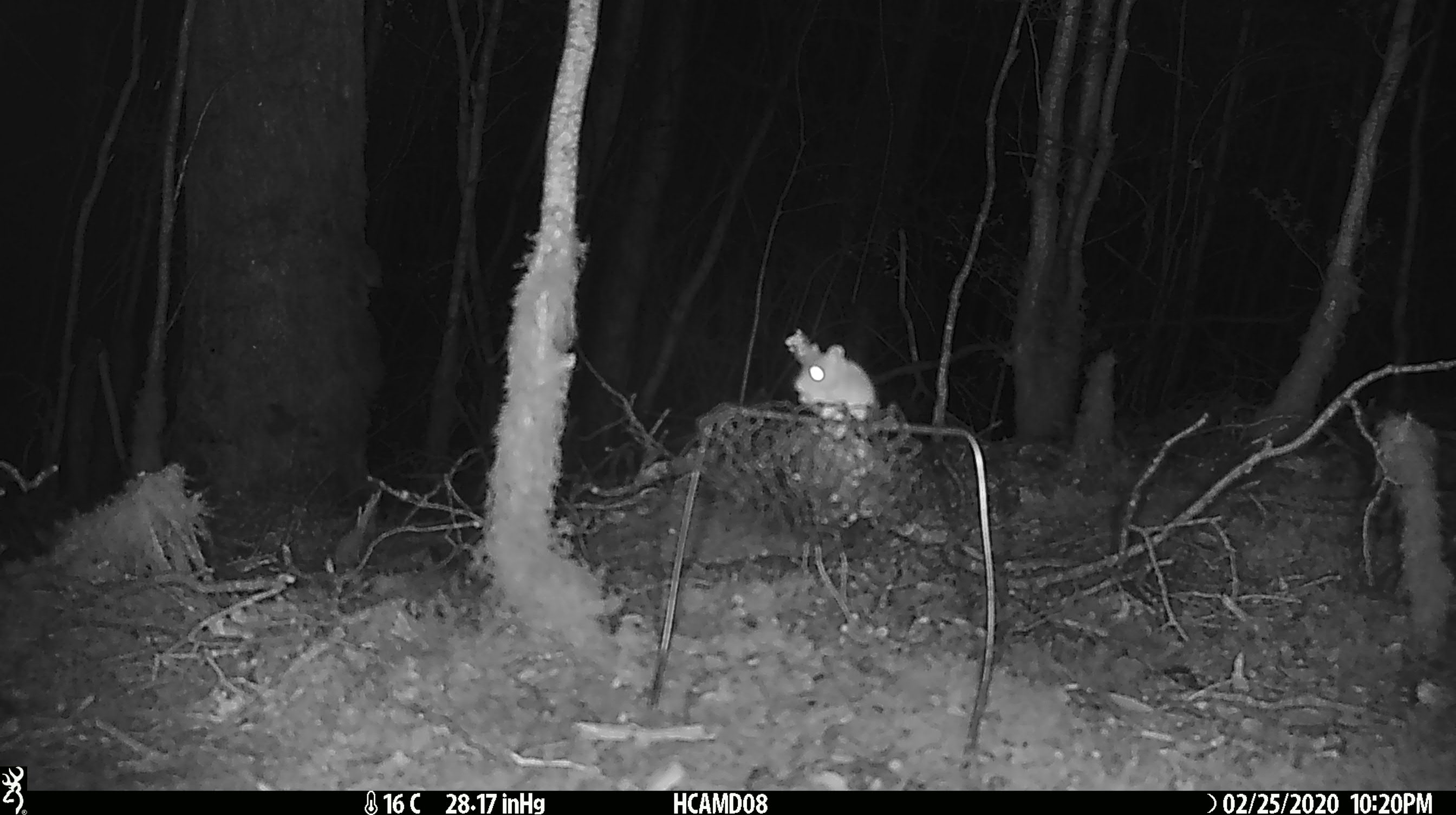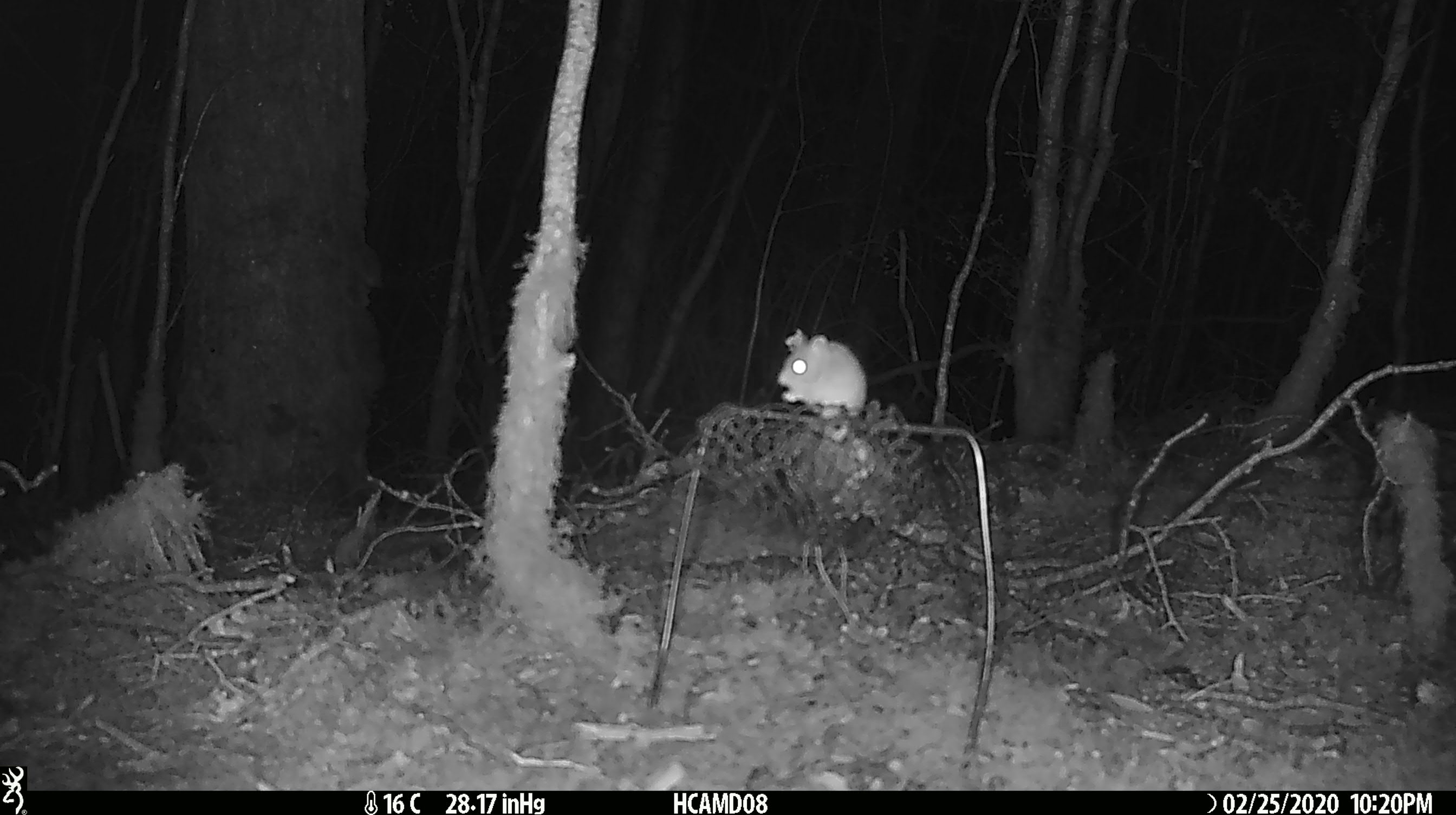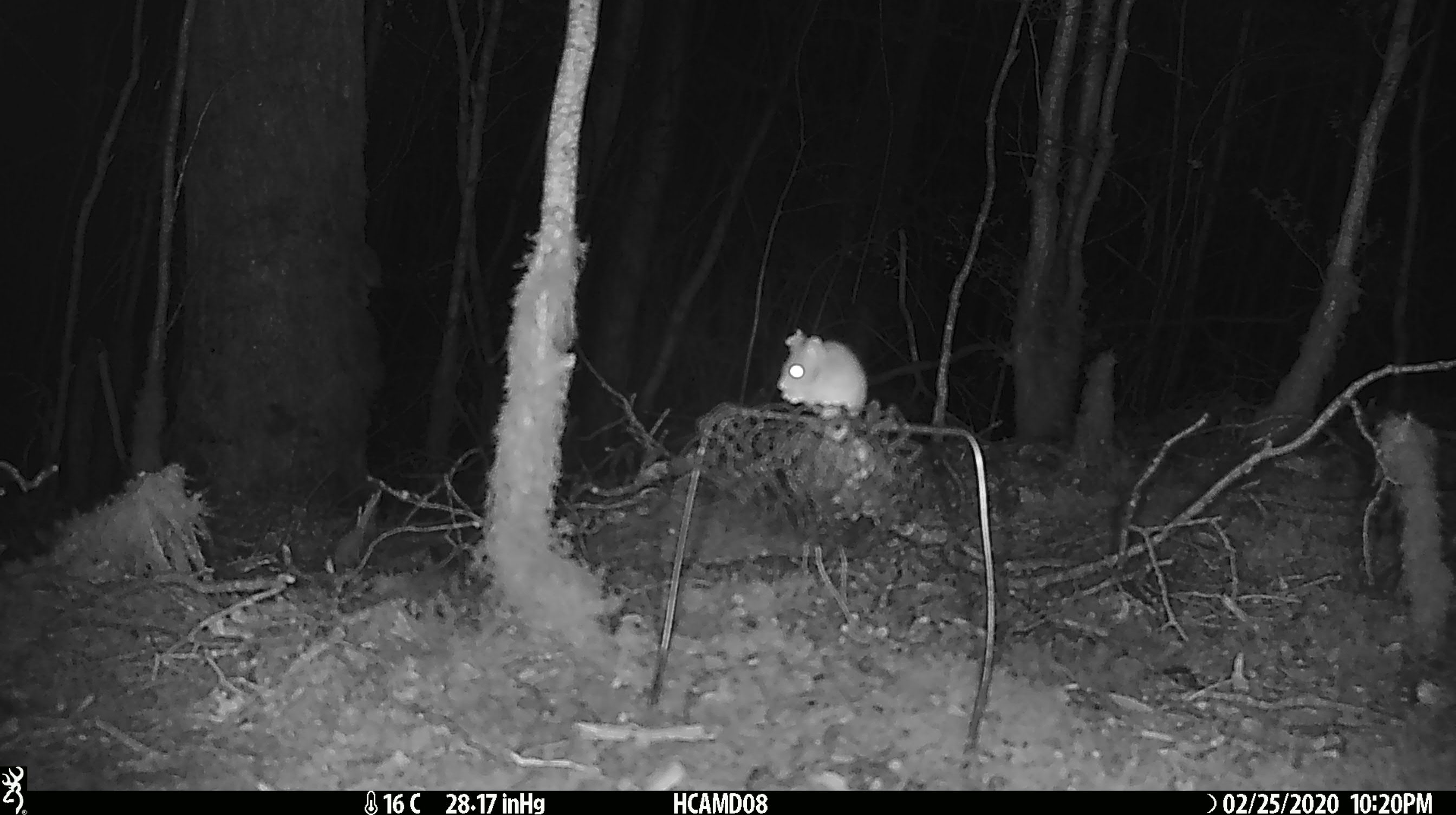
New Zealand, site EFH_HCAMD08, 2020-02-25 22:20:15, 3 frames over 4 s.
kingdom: Animalia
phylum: Chordata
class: Mammalia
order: Rodentia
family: Muridae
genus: Mus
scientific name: Mus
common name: mouse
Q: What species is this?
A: Mouse (Mus).